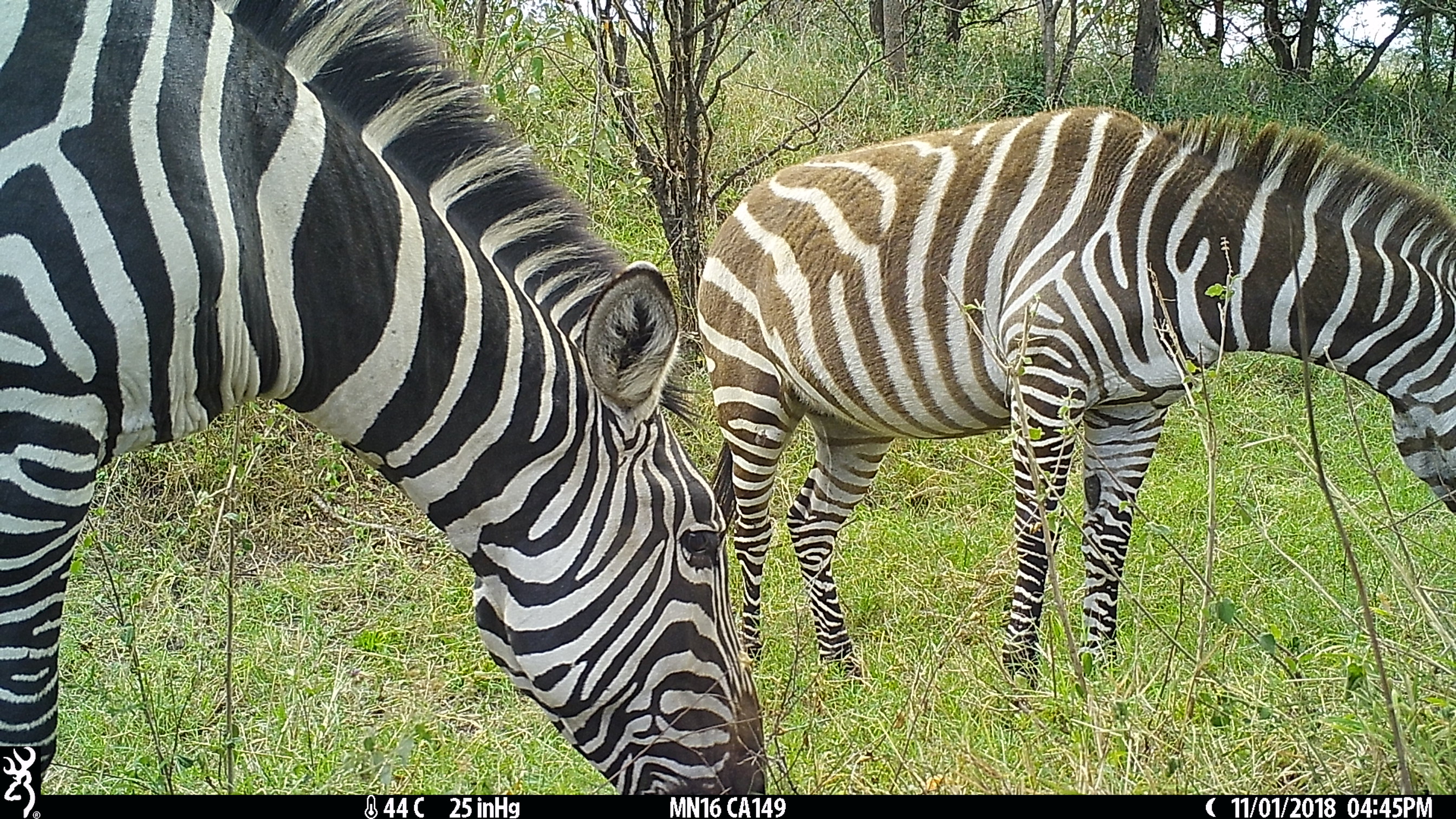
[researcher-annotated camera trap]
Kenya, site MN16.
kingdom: Animalia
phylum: Chordata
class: Mammalia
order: Perissodactyla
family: Equidae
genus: Equus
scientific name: Equus quagga burchellii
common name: burchell's zebra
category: zebra